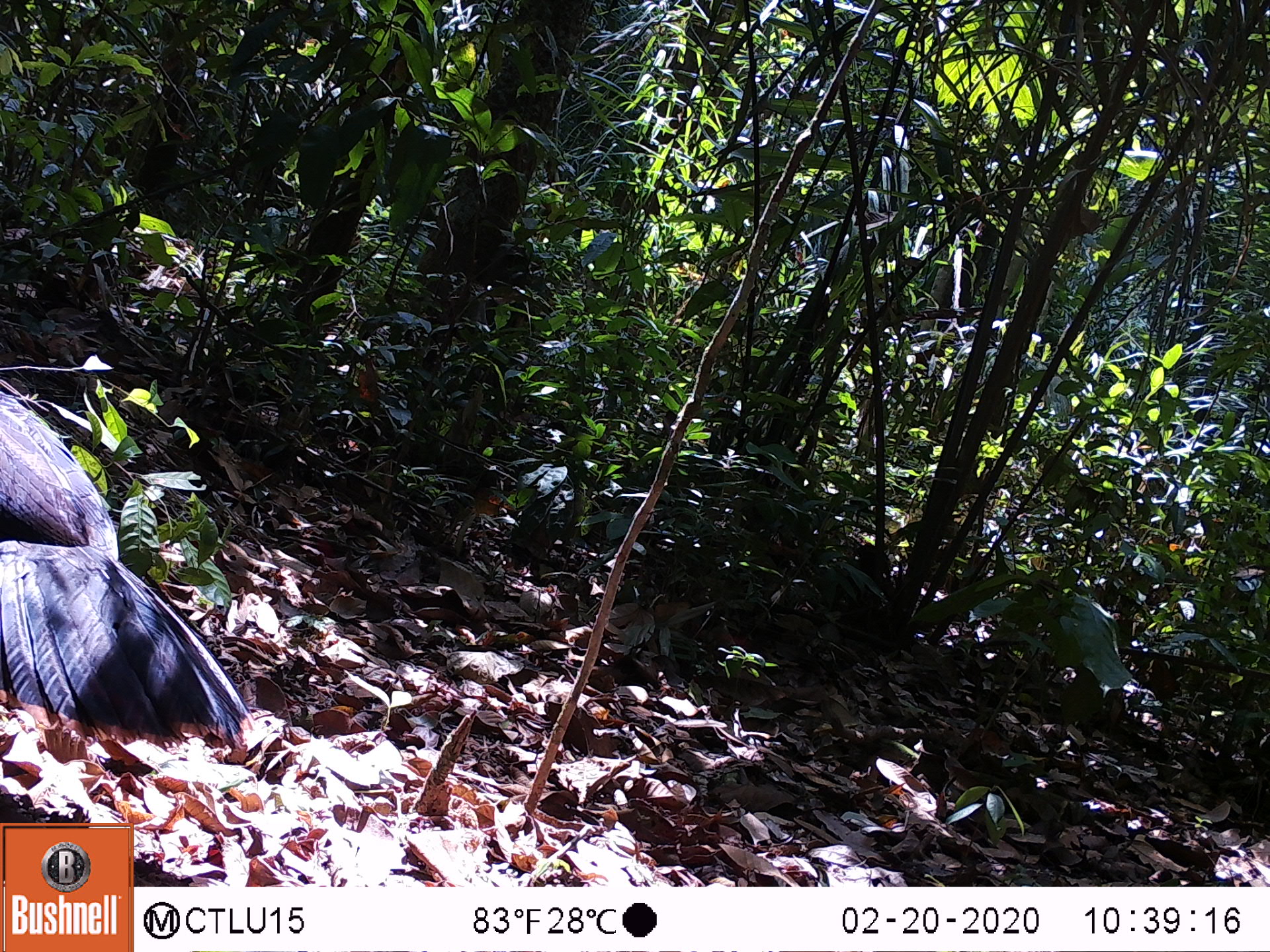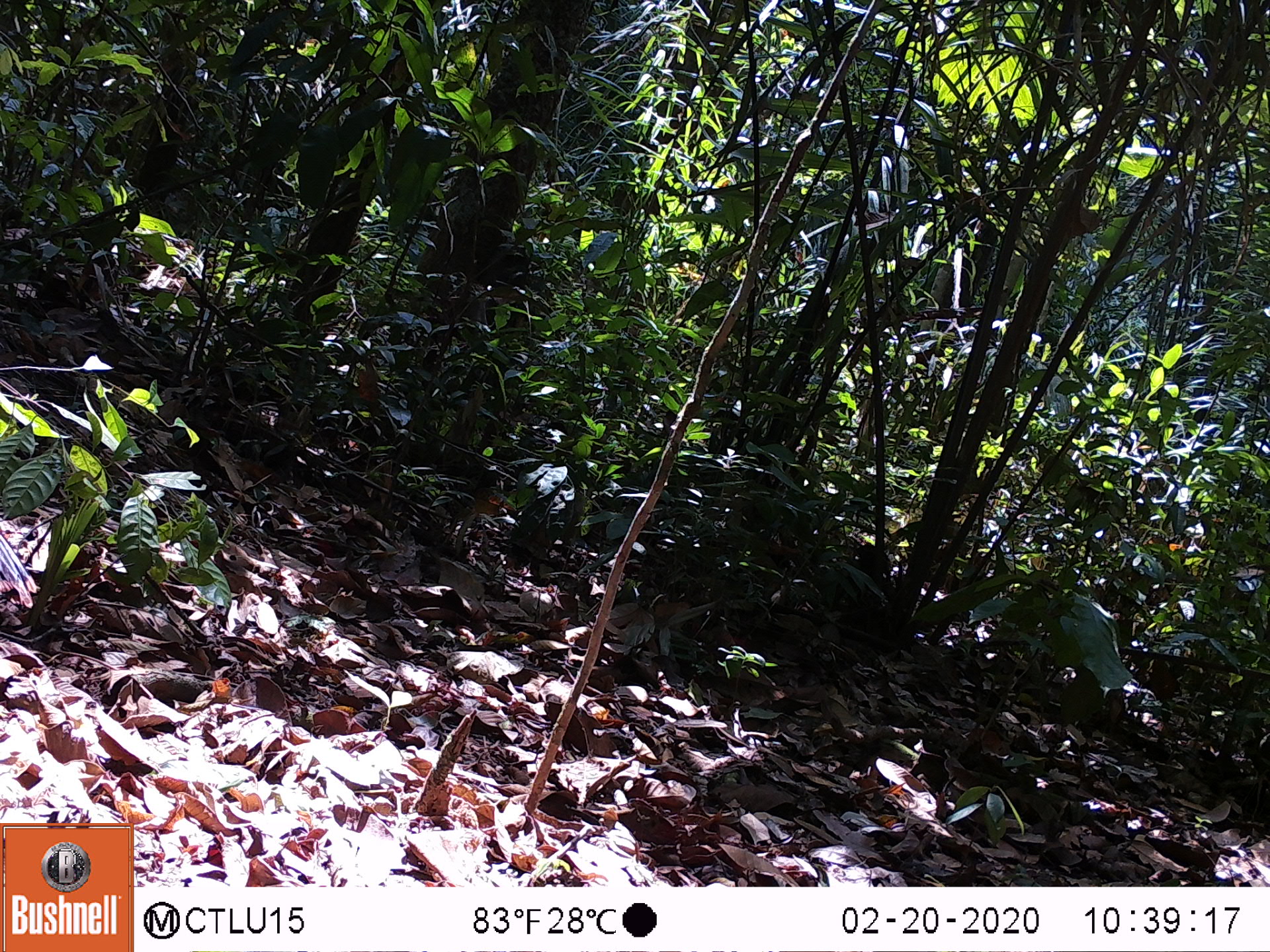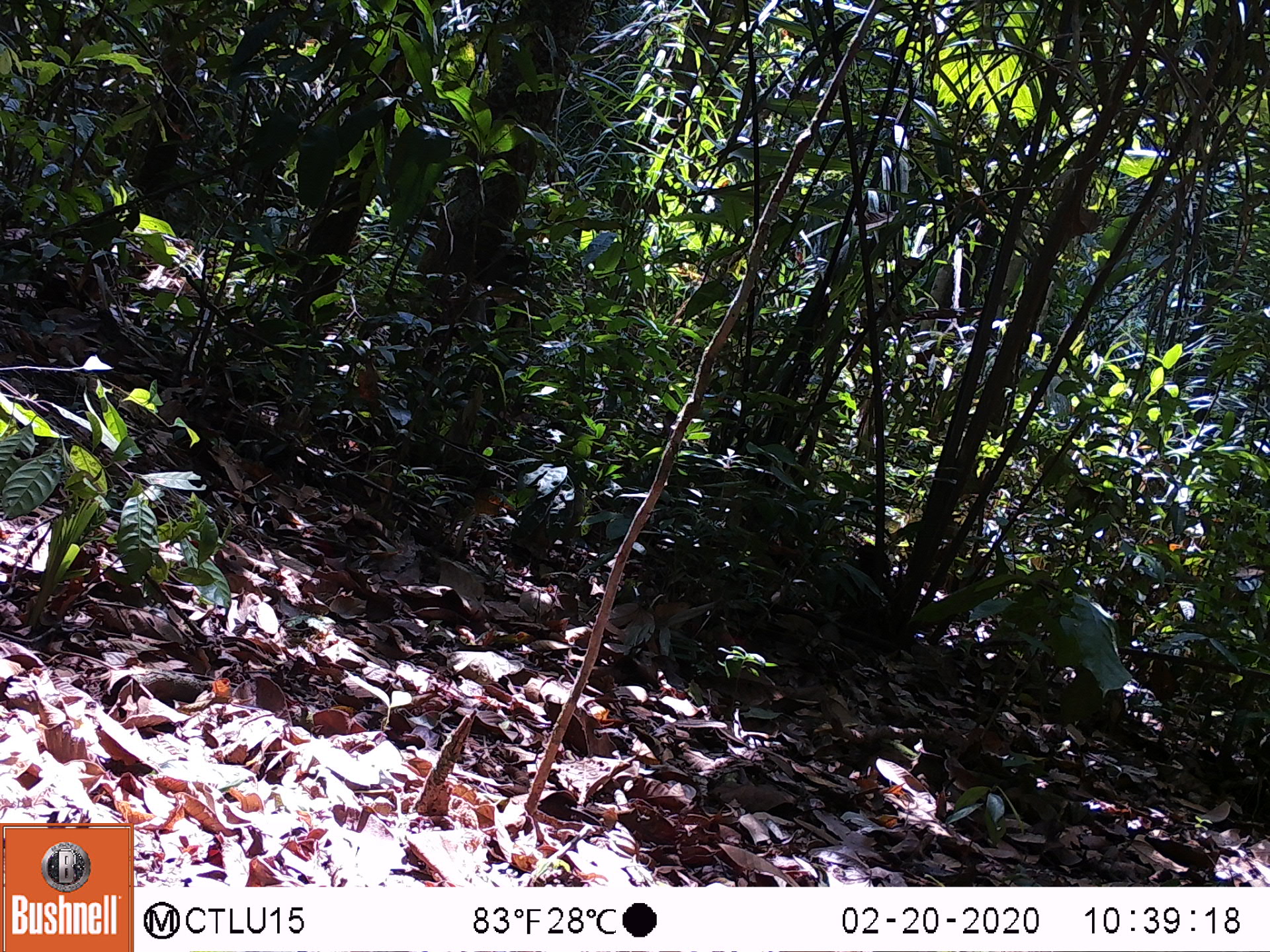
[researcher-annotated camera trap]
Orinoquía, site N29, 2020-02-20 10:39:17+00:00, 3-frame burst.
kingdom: Animalia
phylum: Chordata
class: Aves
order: Galliformes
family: Cracidae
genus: Mitu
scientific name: Mitu salvini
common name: salvin's currasow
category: salvins curassow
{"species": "salvins curassow (salvin's currasow) (Mitu salvini)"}